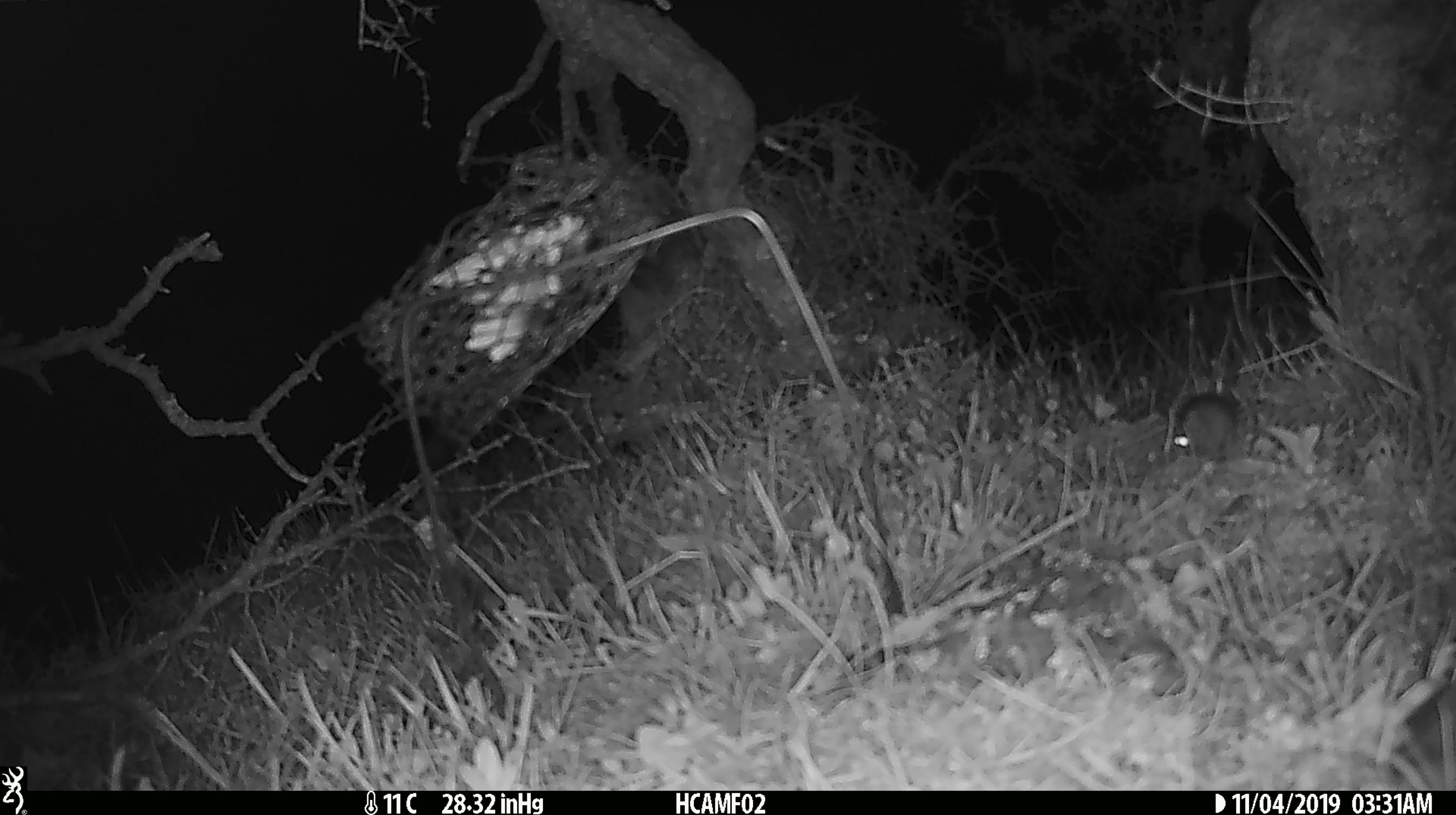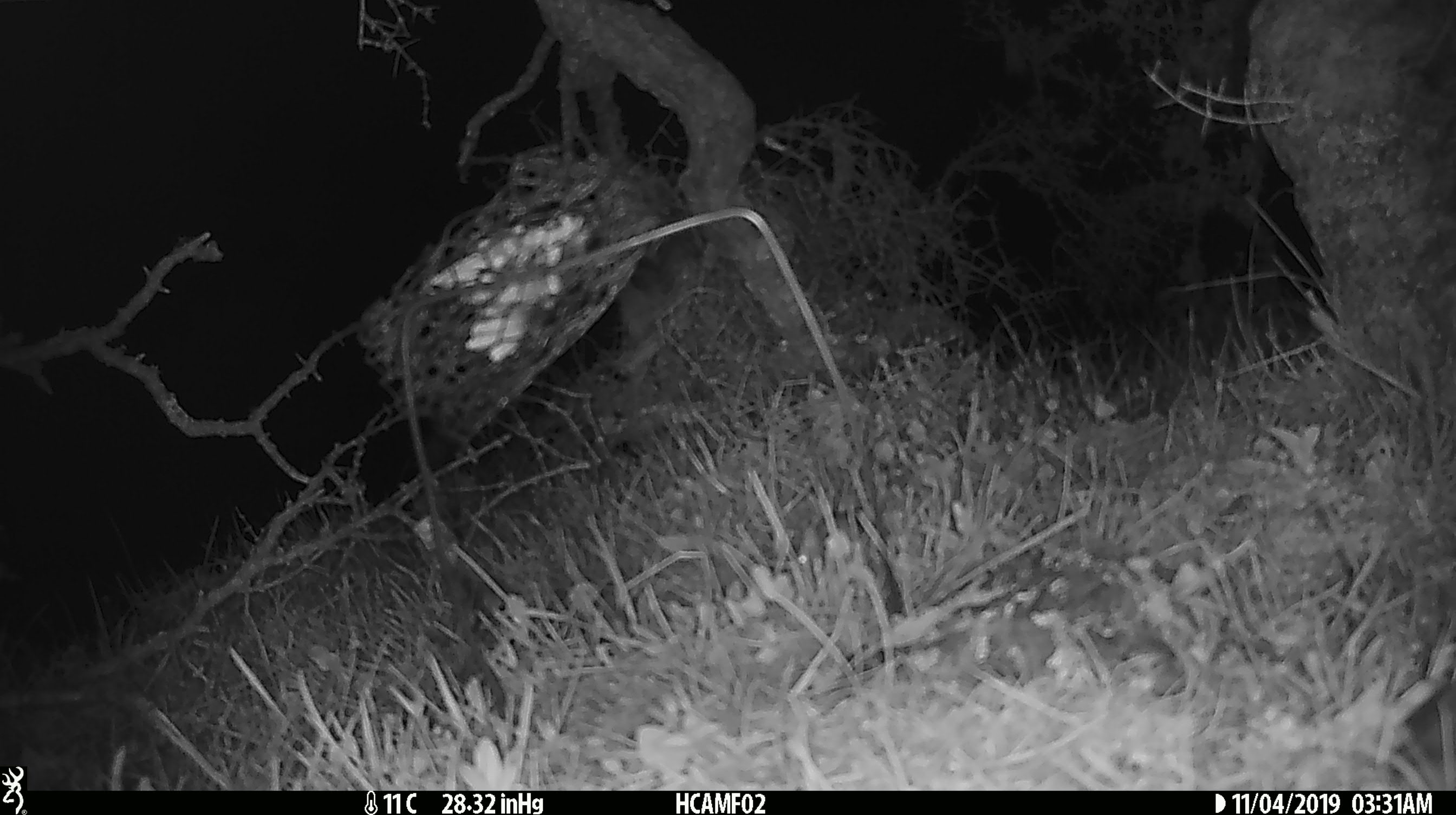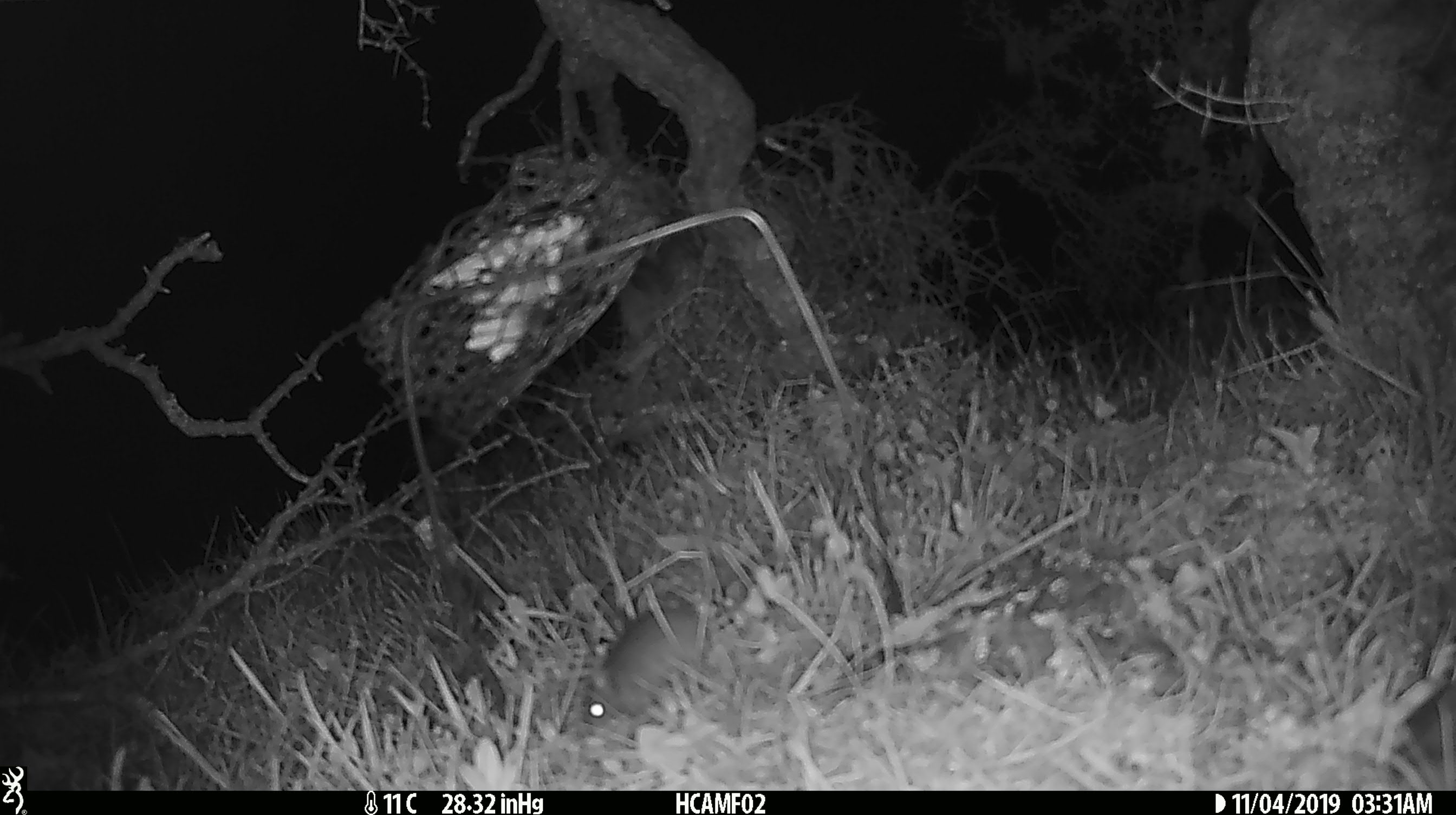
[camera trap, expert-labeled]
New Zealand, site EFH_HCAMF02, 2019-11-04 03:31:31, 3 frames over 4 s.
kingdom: Animalia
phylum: Chordata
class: Mammalia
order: Rodentia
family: Muridae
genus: Mus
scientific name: Mus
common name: mouse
Mouse (Mus).